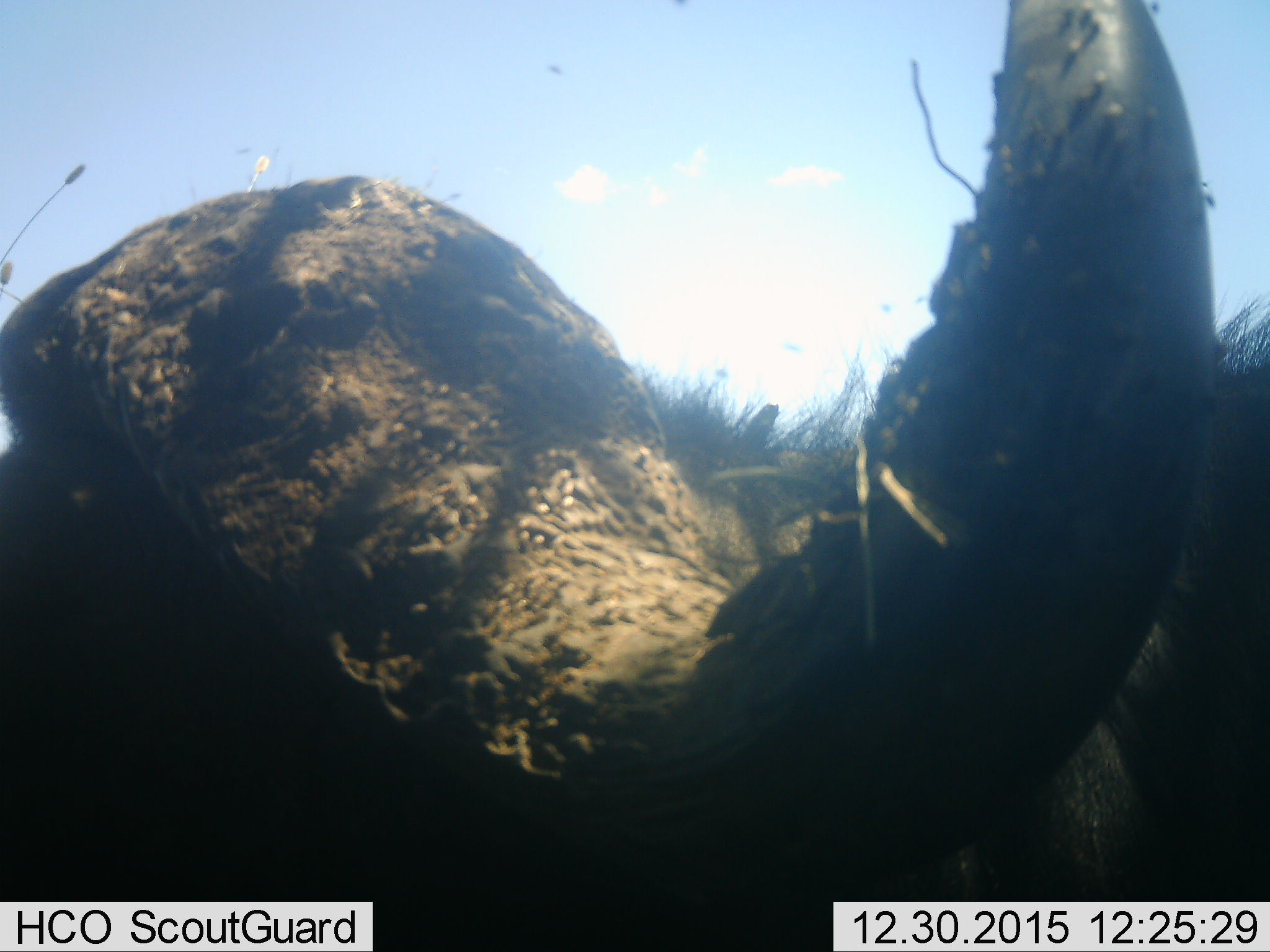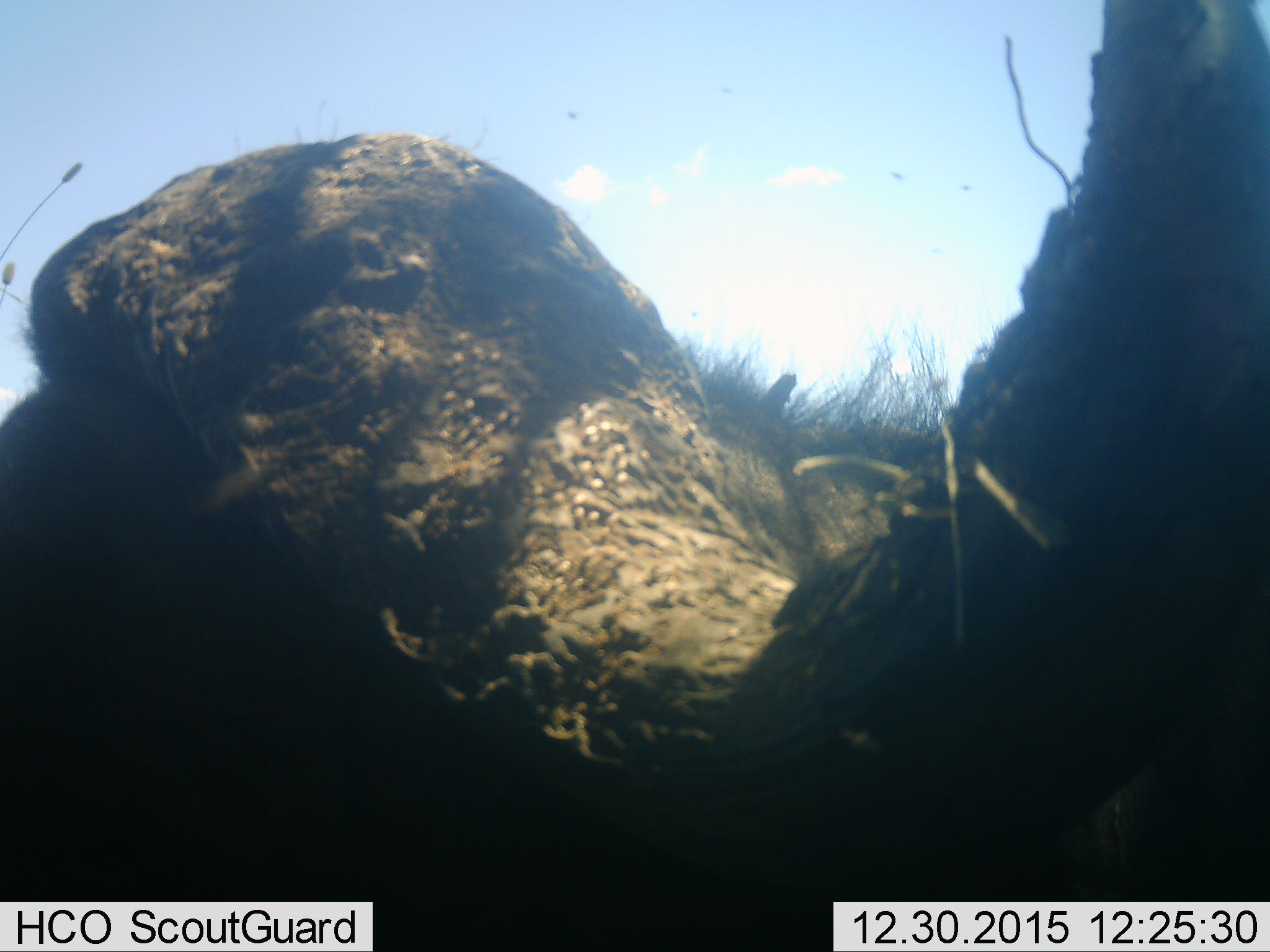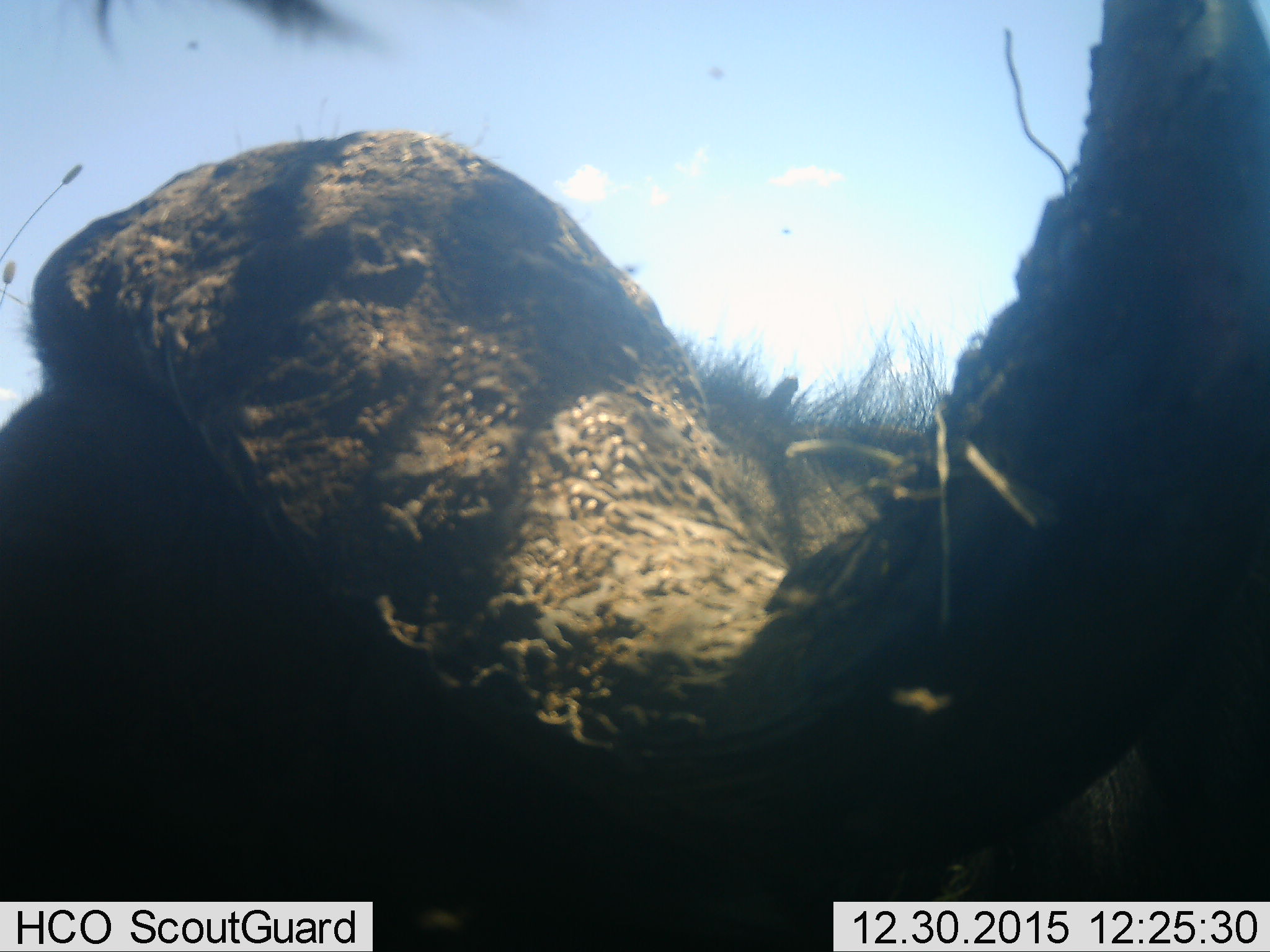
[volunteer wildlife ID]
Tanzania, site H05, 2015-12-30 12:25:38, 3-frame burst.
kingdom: Animalia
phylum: Chordata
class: Mammalia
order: Artiodactyla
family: Bovidae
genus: Syncerus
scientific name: Syncerus caffer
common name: cape buffalo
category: buffalo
Buffalo (cape buffalo) (Syncerus caffer), count 1. Behavior (volunteer vote fractions): standing 86%, resting 0%, moving 14%, interacting 0%. Young present (vote fraction): 0%. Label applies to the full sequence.